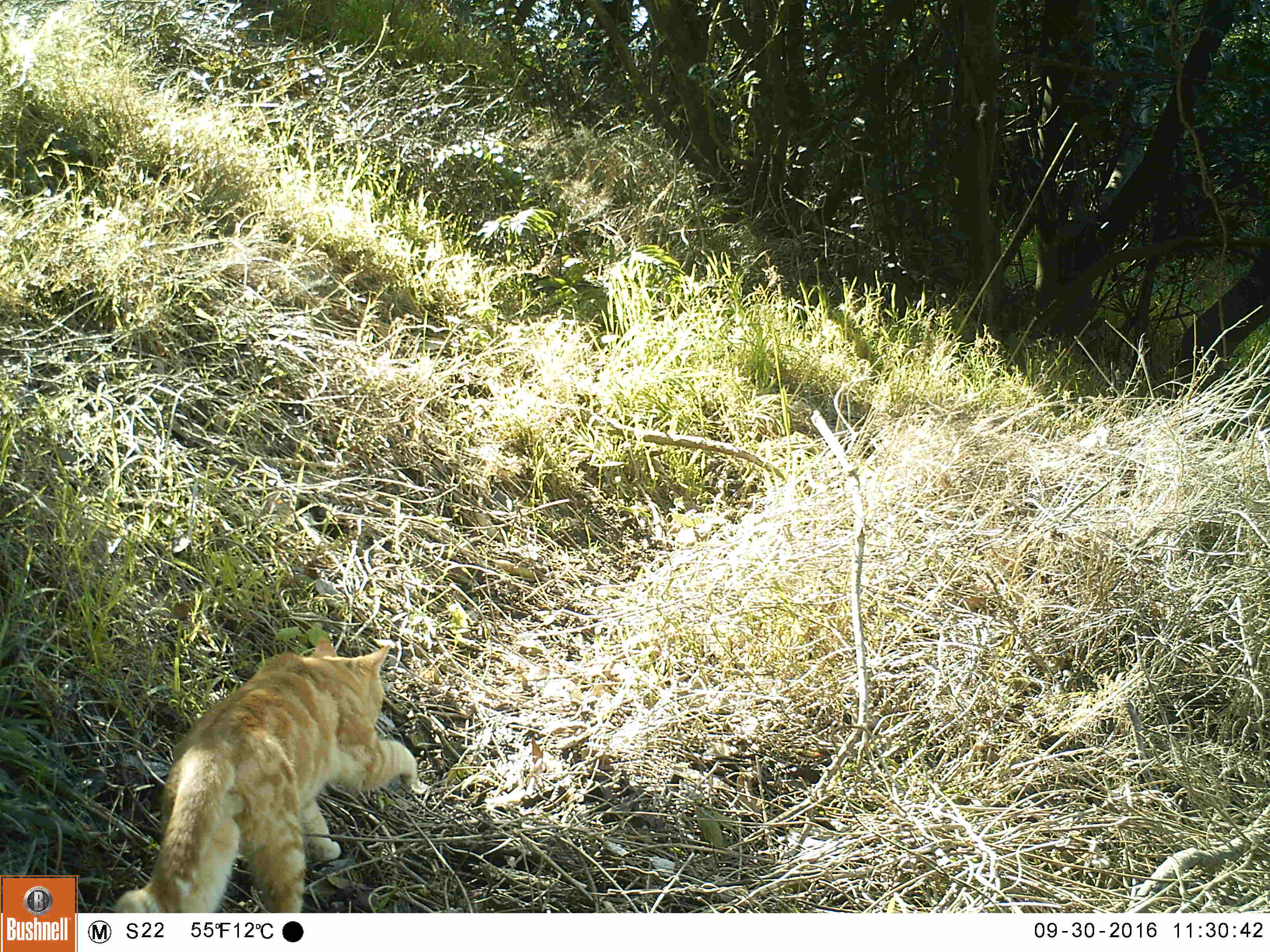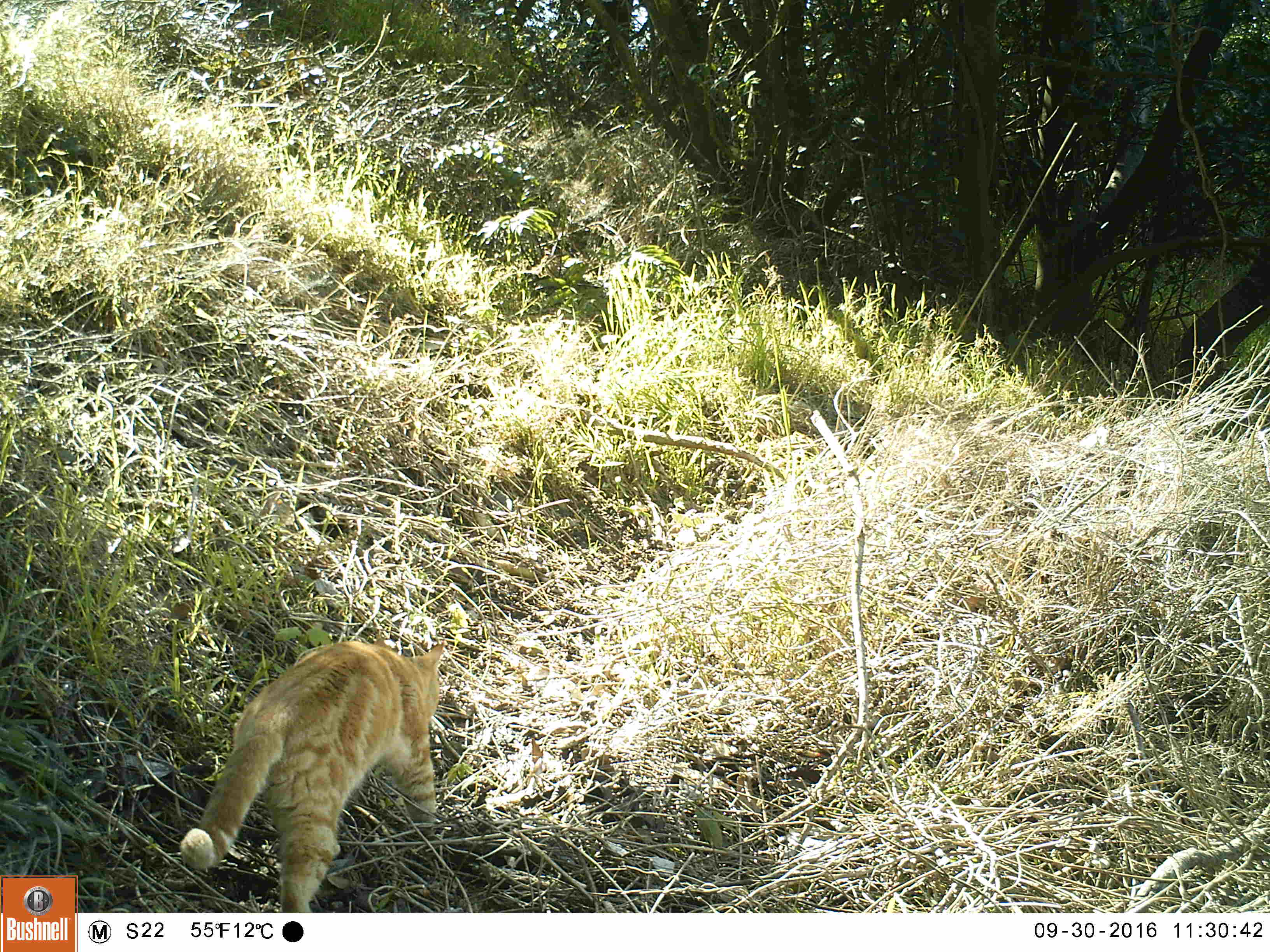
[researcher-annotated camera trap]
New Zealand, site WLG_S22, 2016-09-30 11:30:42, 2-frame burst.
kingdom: Animalia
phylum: Chordata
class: Mammalia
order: Carnivora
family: Felidae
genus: Felis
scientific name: Felis catus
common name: domestic cat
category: cat